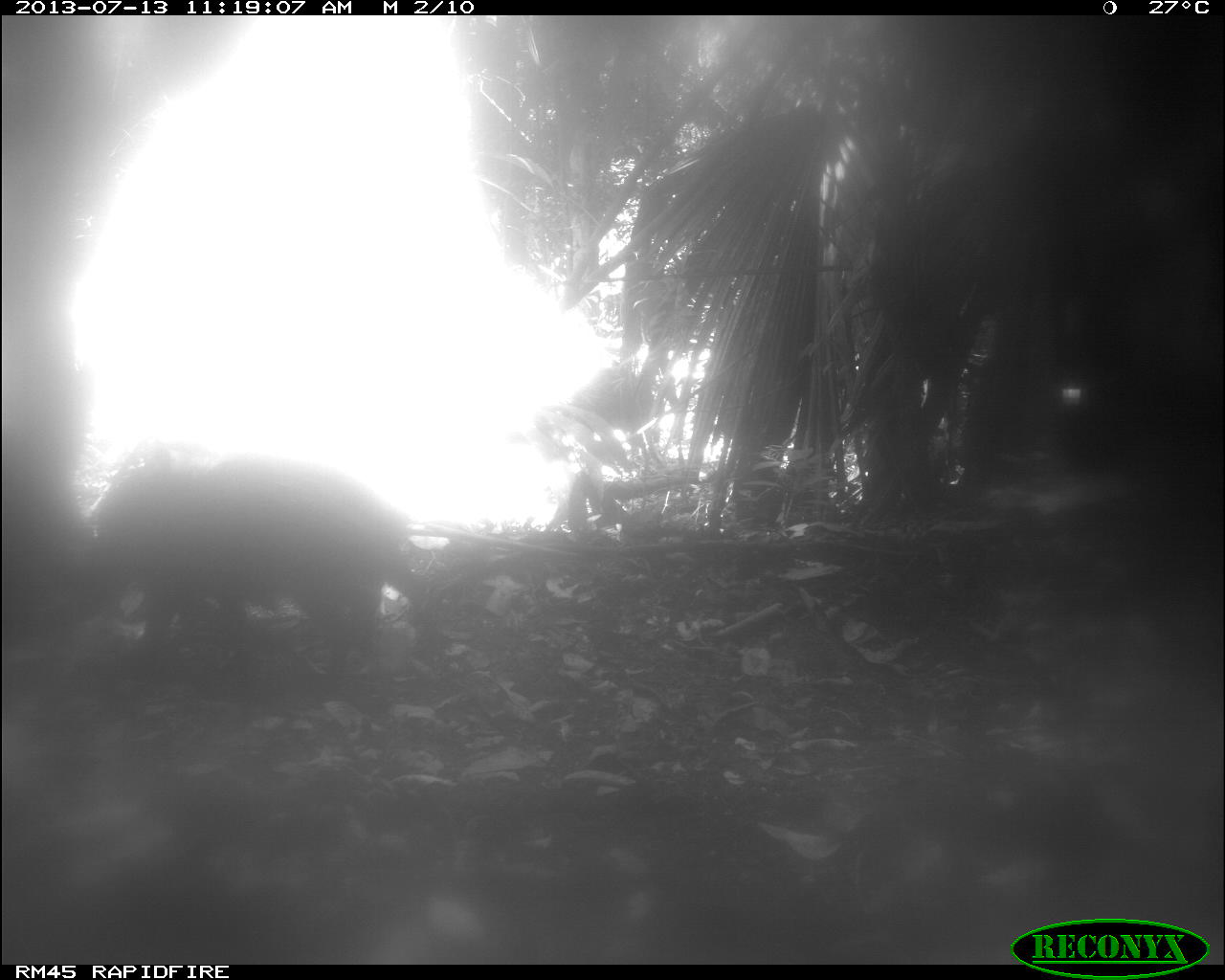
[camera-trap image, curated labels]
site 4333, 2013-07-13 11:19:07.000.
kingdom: Animalia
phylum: Chordata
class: Mammalia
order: Artiodactyla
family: Tayassuidae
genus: Tayassu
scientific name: Tayassu pecari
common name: white-lipped peccary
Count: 1.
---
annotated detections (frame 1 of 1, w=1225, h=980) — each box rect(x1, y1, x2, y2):
tayassu pecari: rect(77, 453, 440, 674)